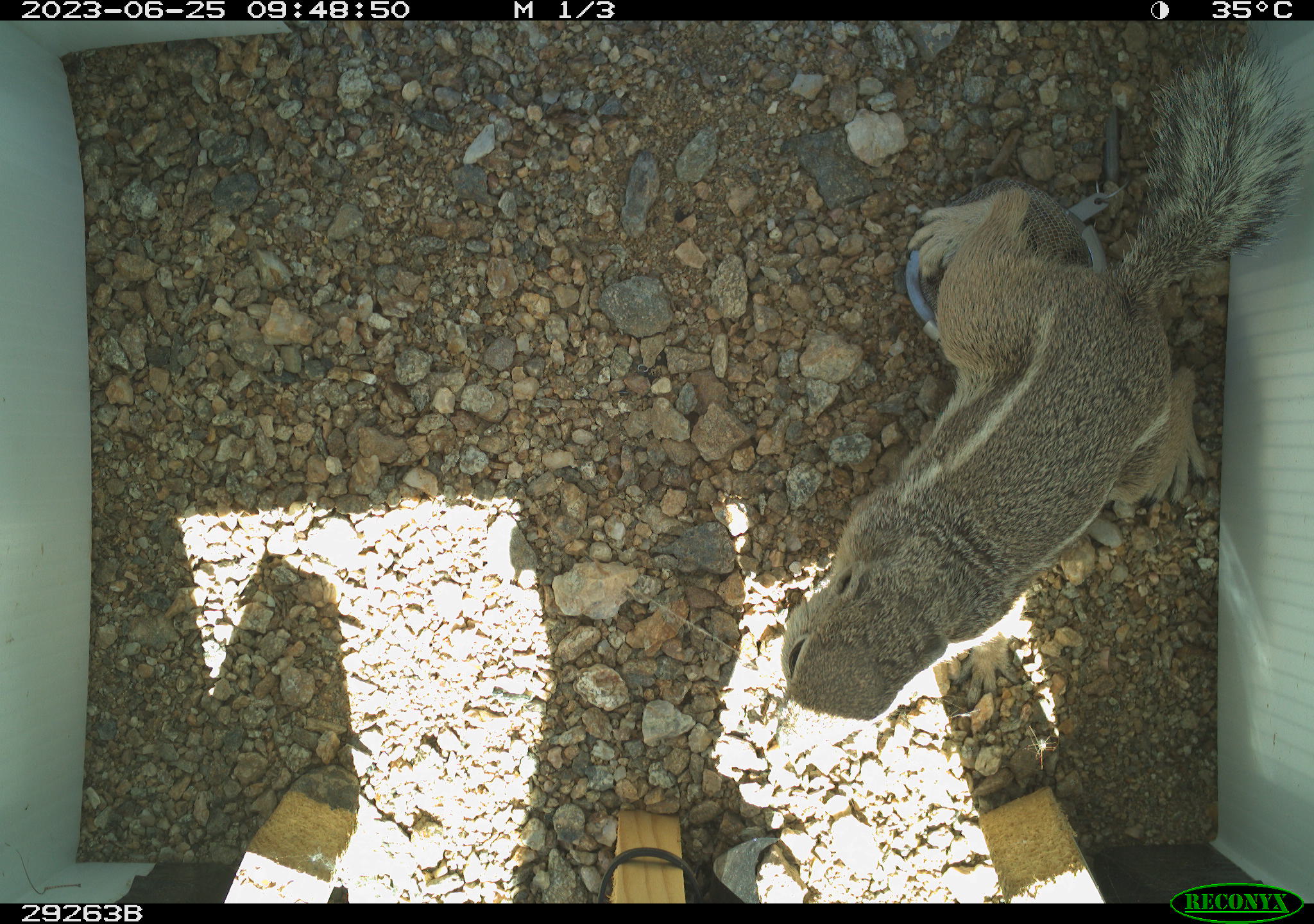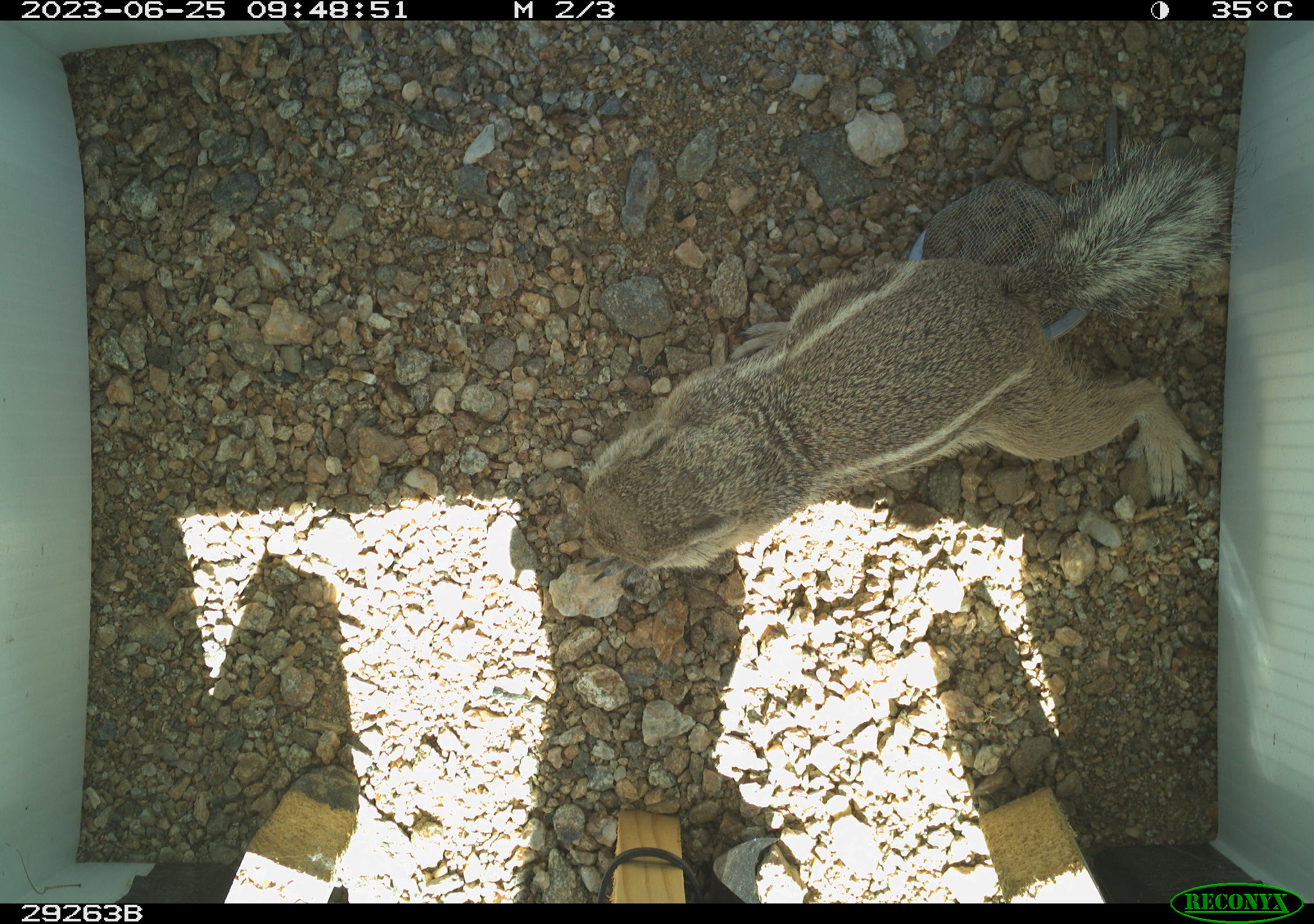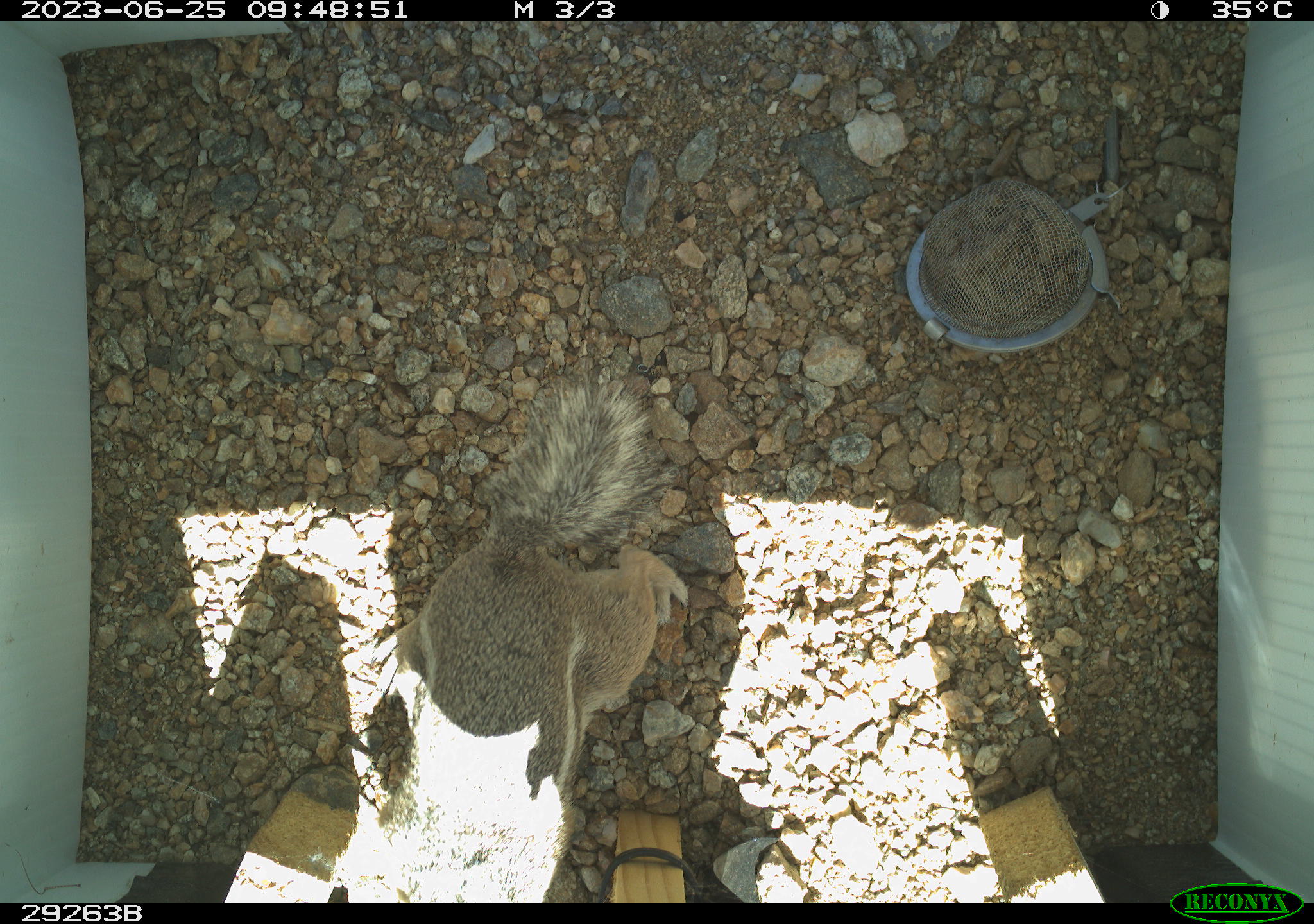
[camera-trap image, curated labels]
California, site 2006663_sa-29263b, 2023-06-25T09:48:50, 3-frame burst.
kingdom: Animalia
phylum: Chordata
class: Mammalia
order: Rodentia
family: Sciuridae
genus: Ammospermophilus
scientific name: Ammospermophilus leucurus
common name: white-tailed antelope squirrel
White-tailed antelope squirrel (Ammospermophilus leucurus).